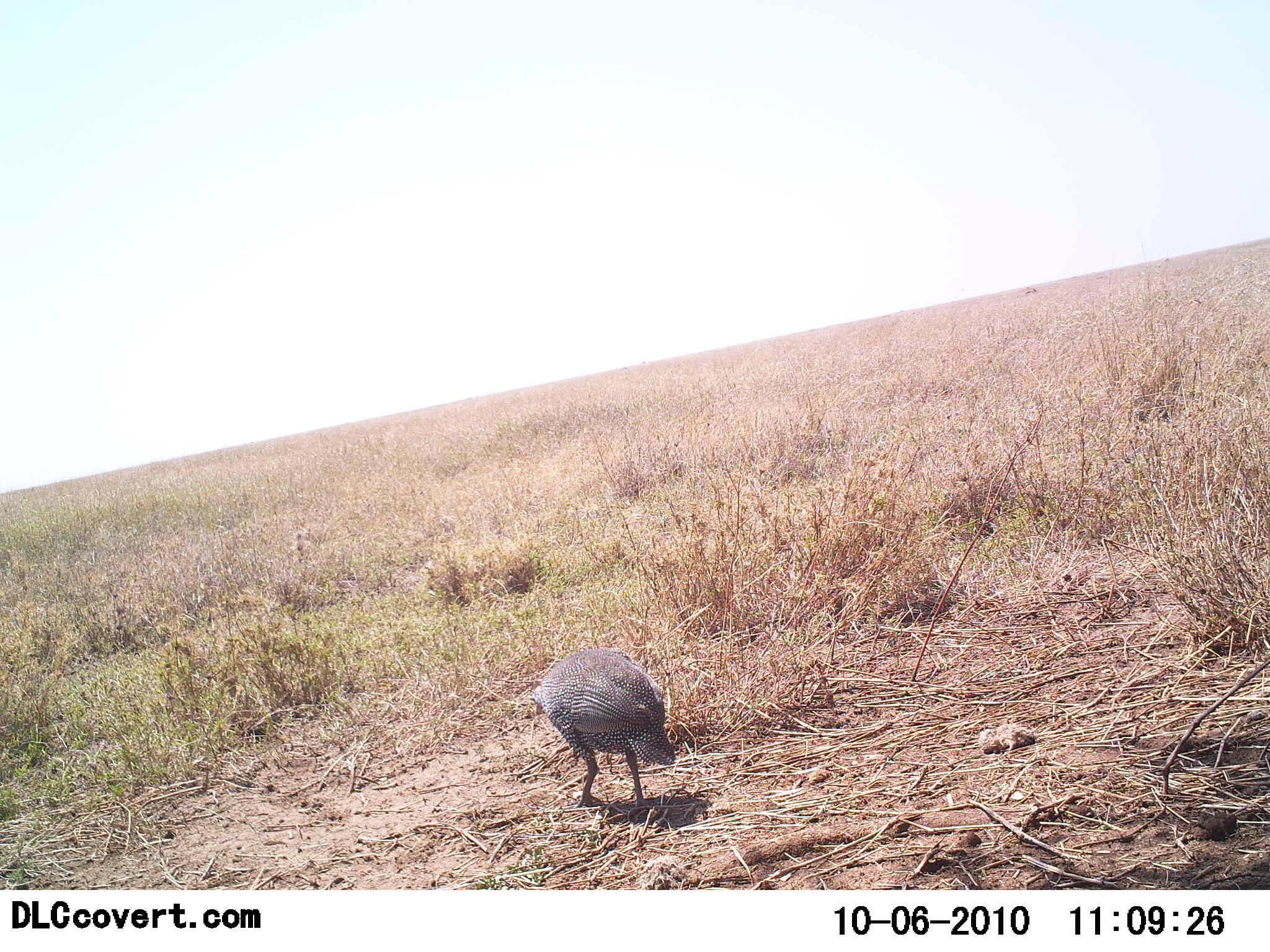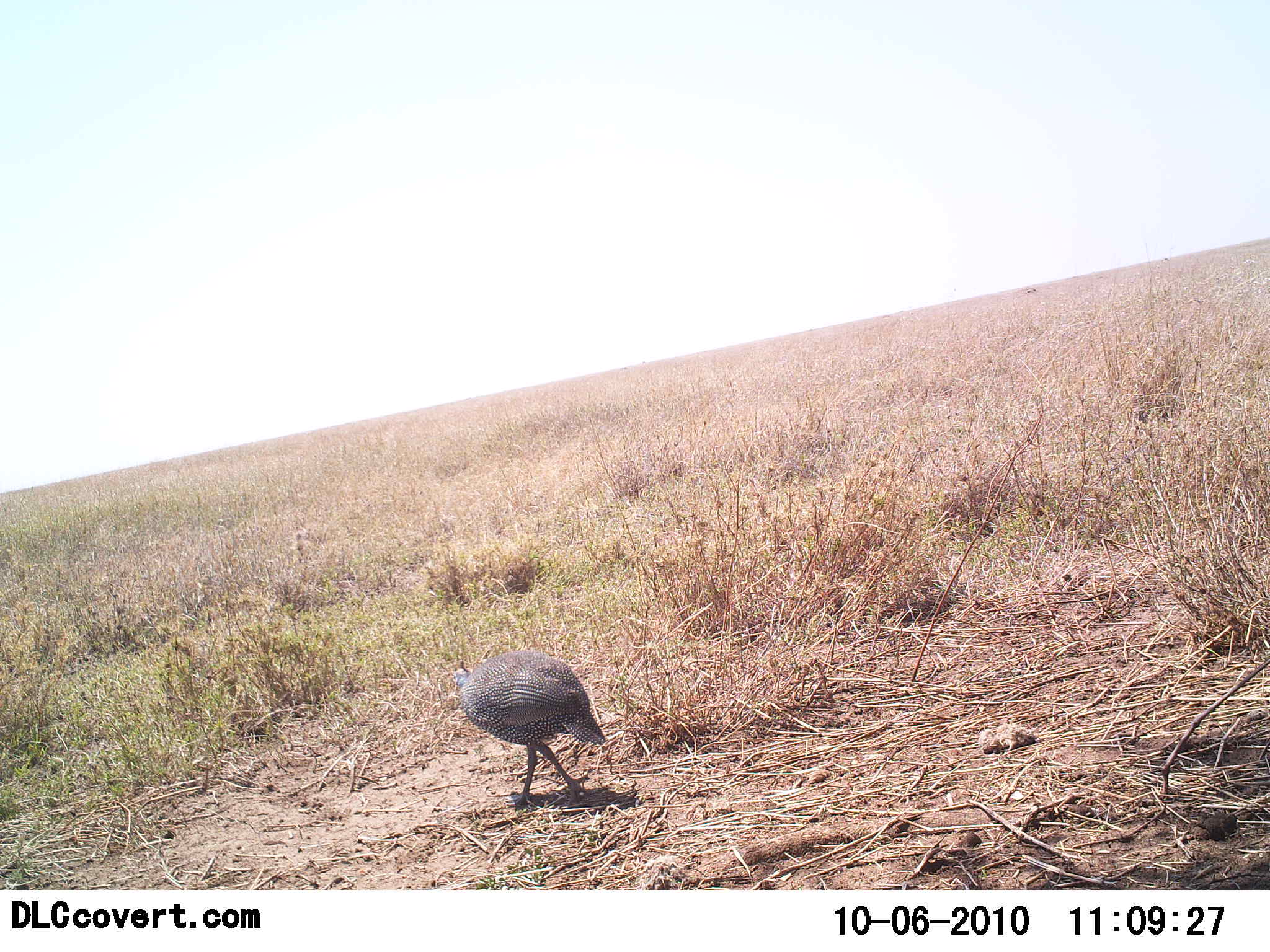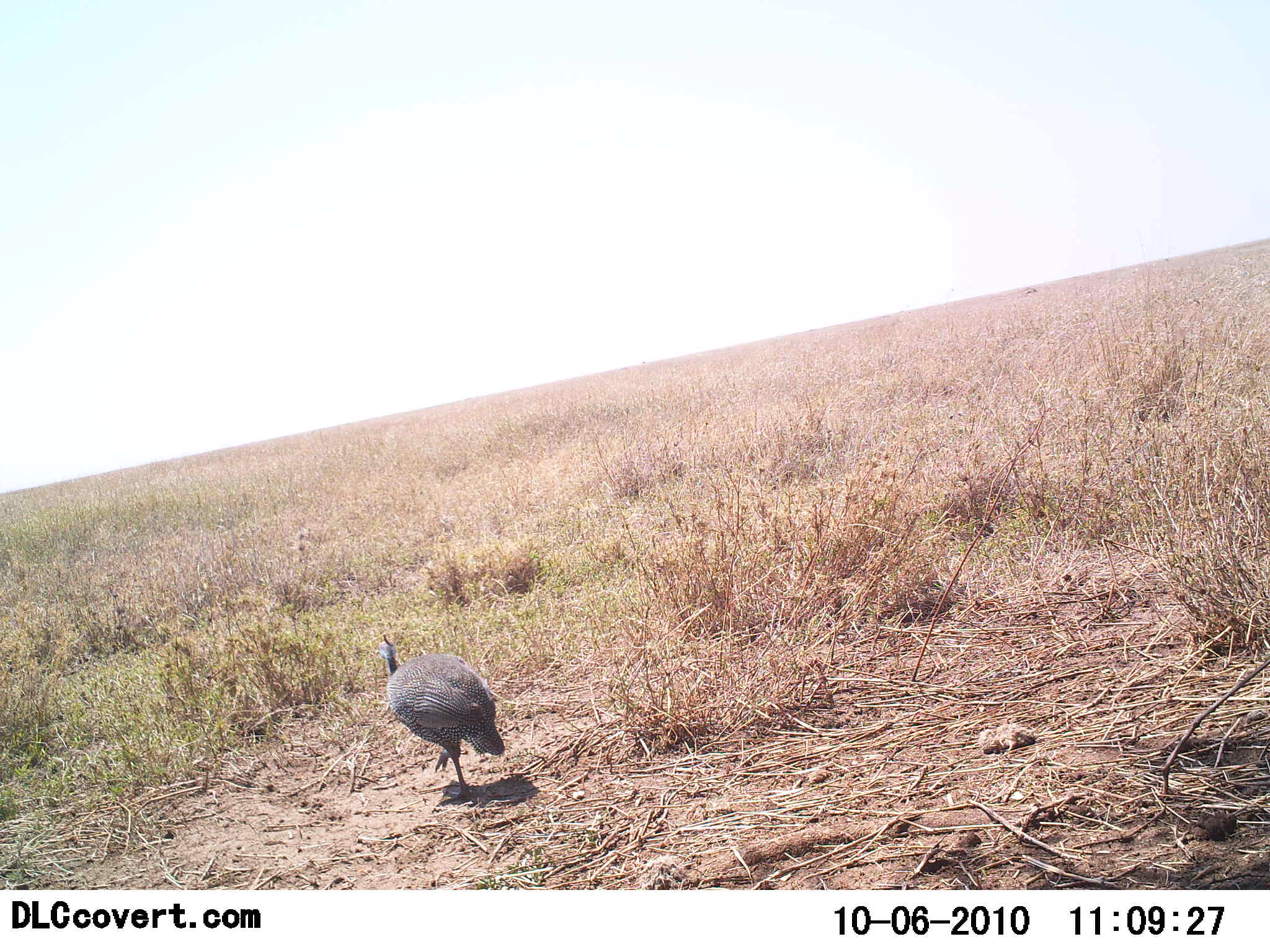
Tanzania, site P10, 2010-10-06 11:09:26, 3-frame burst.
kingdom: Animalia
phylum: Chordata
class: Aves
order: Galliformes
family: Numididae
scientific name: Numididae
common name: guinea fowl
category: guineafowl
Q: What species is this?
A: Guineafowl (guinea fowl) (Numididae).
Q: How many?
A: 1.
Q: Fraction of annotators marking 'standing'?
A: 0%.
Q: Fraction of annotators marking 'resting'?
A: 0%.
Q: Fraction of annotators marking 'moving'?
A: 94%.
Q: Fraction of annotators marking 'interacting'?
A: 0%.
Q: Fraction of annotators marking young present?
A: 0%.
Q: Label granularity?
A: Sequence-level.